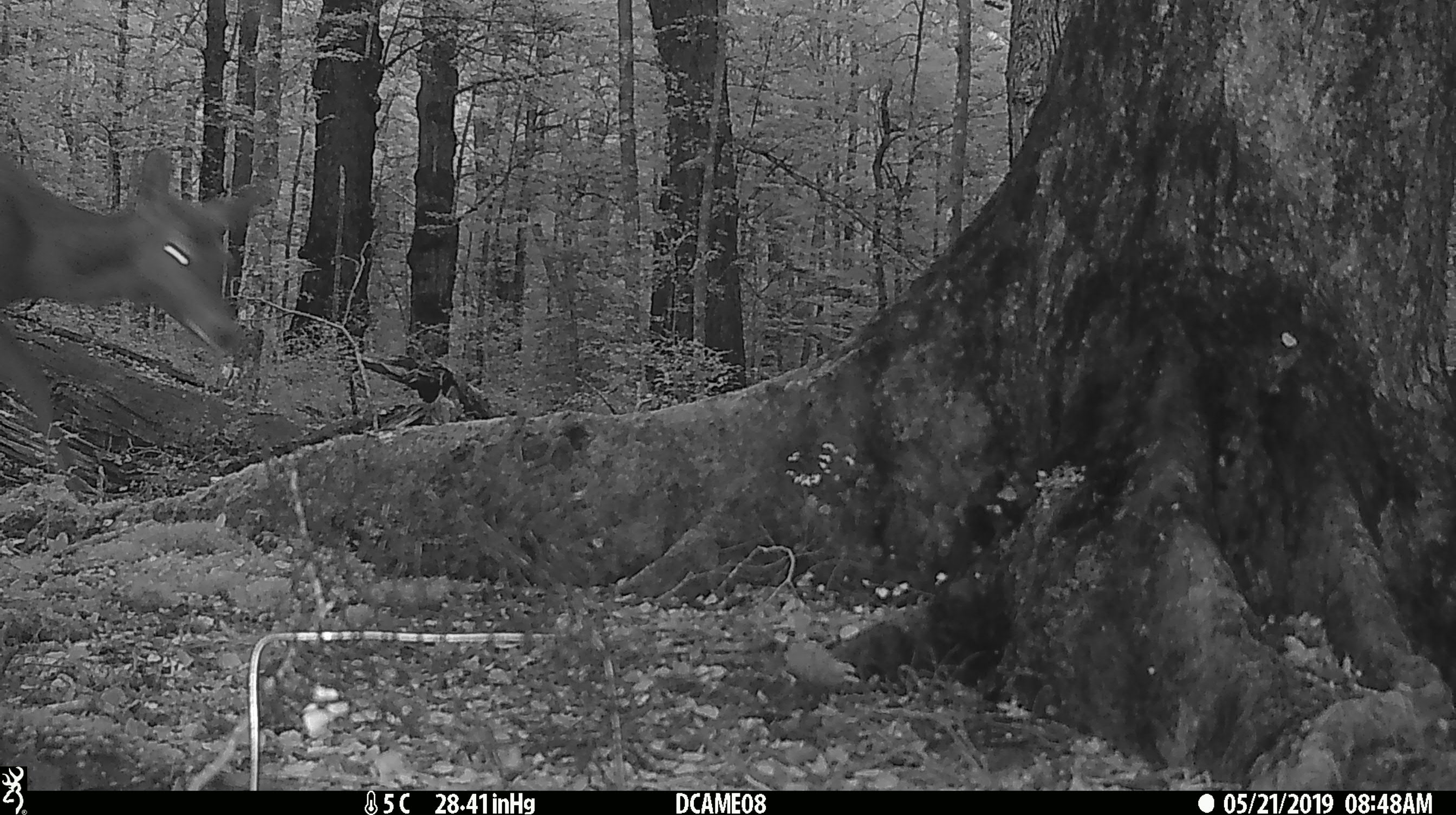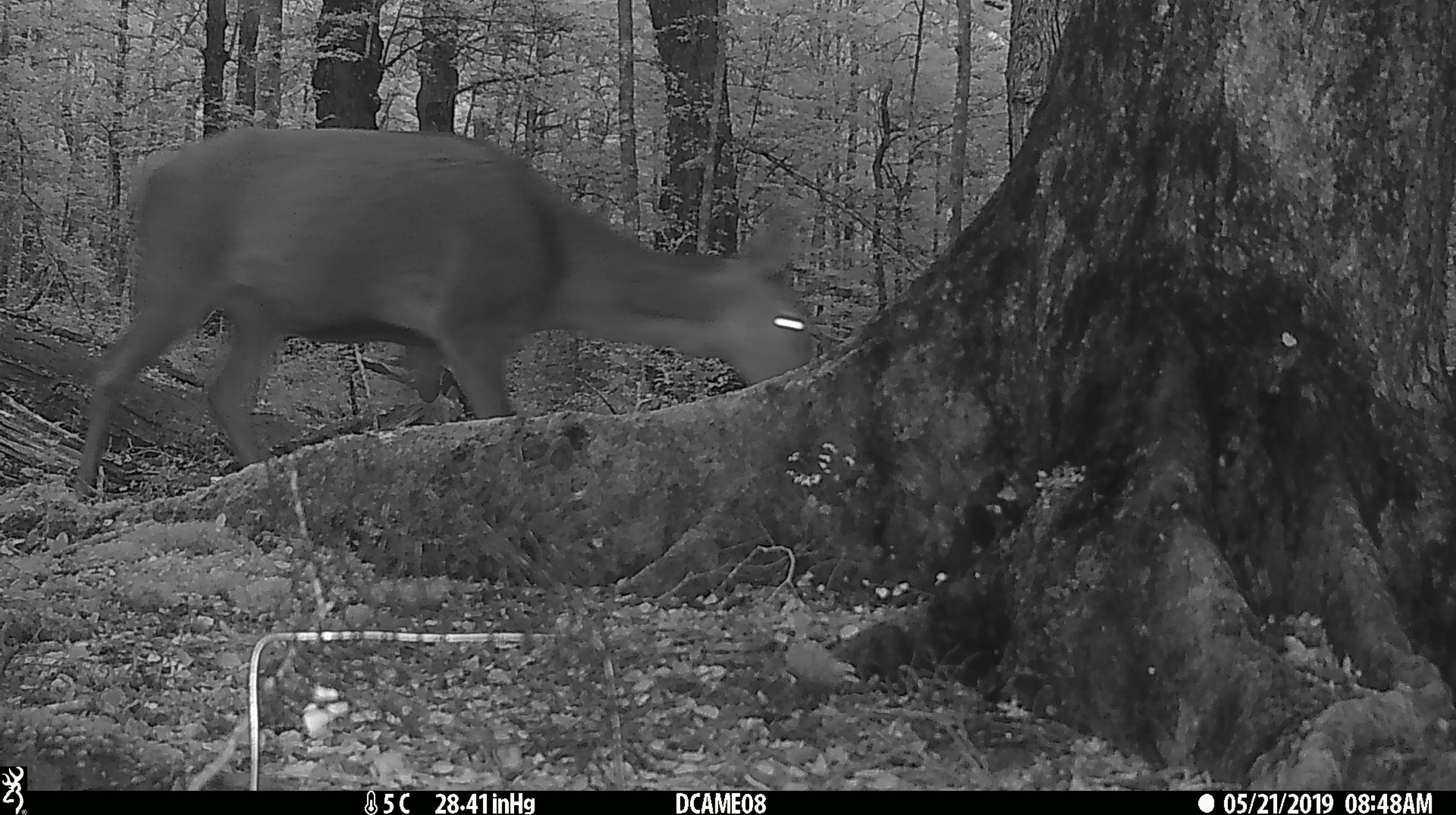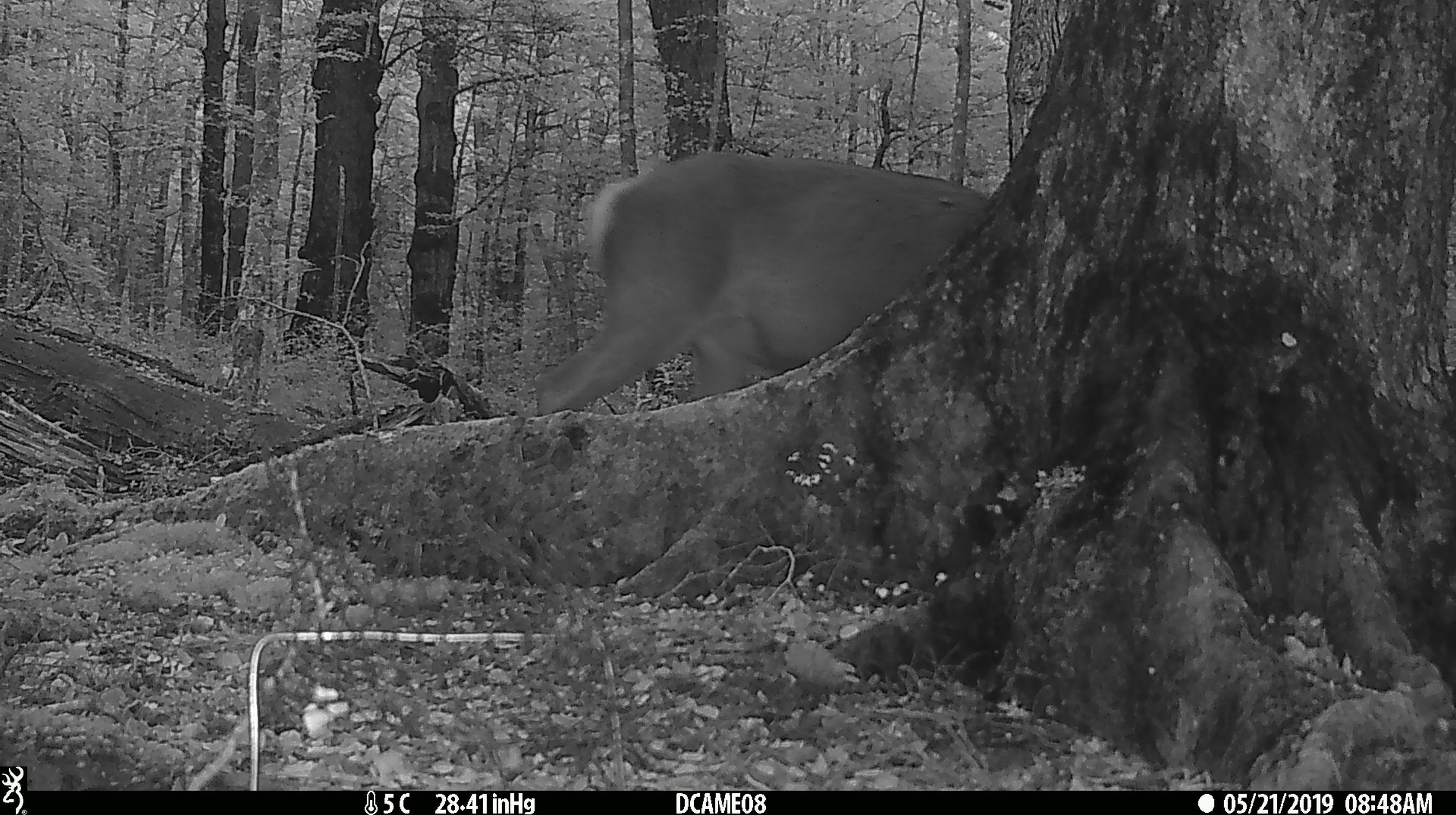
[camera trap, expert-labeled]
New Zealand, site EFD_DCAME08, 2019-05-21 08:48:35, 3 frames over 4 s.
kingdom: Animalia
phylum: Chordata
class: Mammalia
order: Artiodactyla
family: Cervidae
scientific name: Cervidae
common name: deer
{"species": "deer (Cervidae)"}